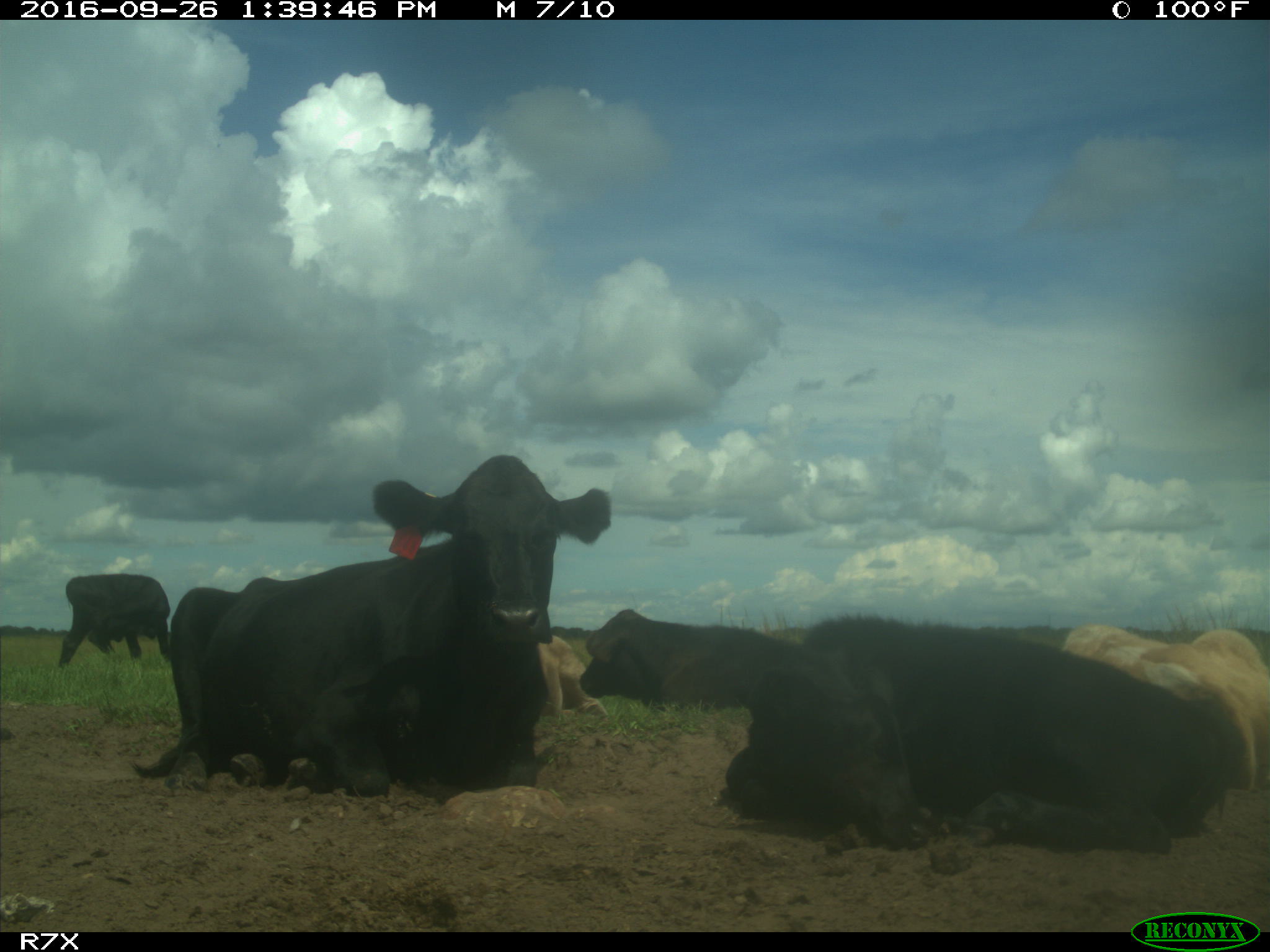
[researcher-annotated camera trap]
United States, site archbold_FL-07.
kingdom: Animalia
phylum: Chordata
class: Mammalia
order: Artiodactyla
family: Bovidae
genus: Bos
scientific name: Bos taurus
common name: domestic cow